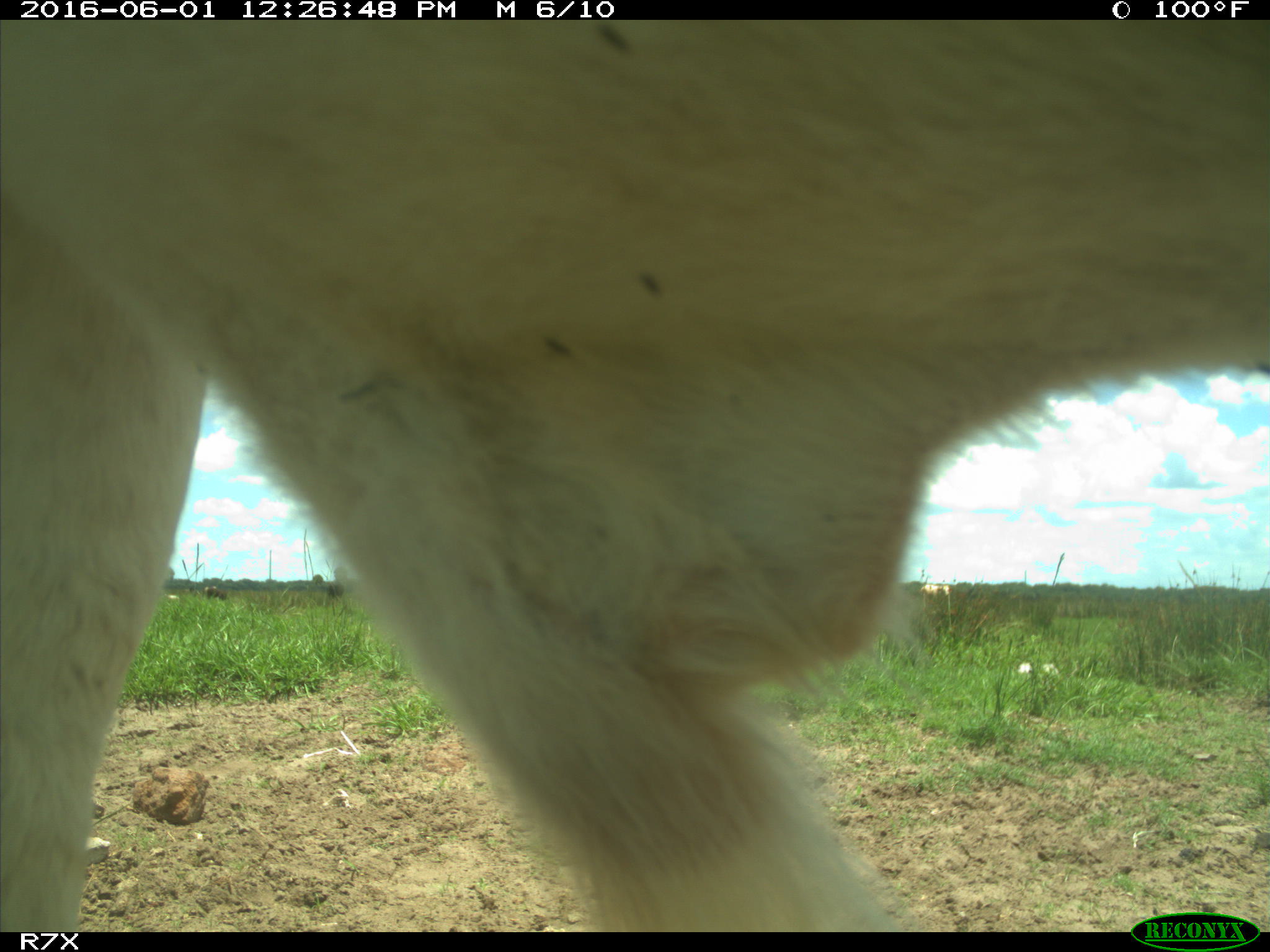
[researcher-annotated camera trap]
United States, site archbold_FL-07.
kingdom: Animalia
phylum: Chordata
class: Mammalia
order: Artiodactyla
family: Bovidae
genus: Bos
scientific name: Bos taurus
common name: domestic cow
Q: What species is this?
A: Bos taurus (domestic cow).